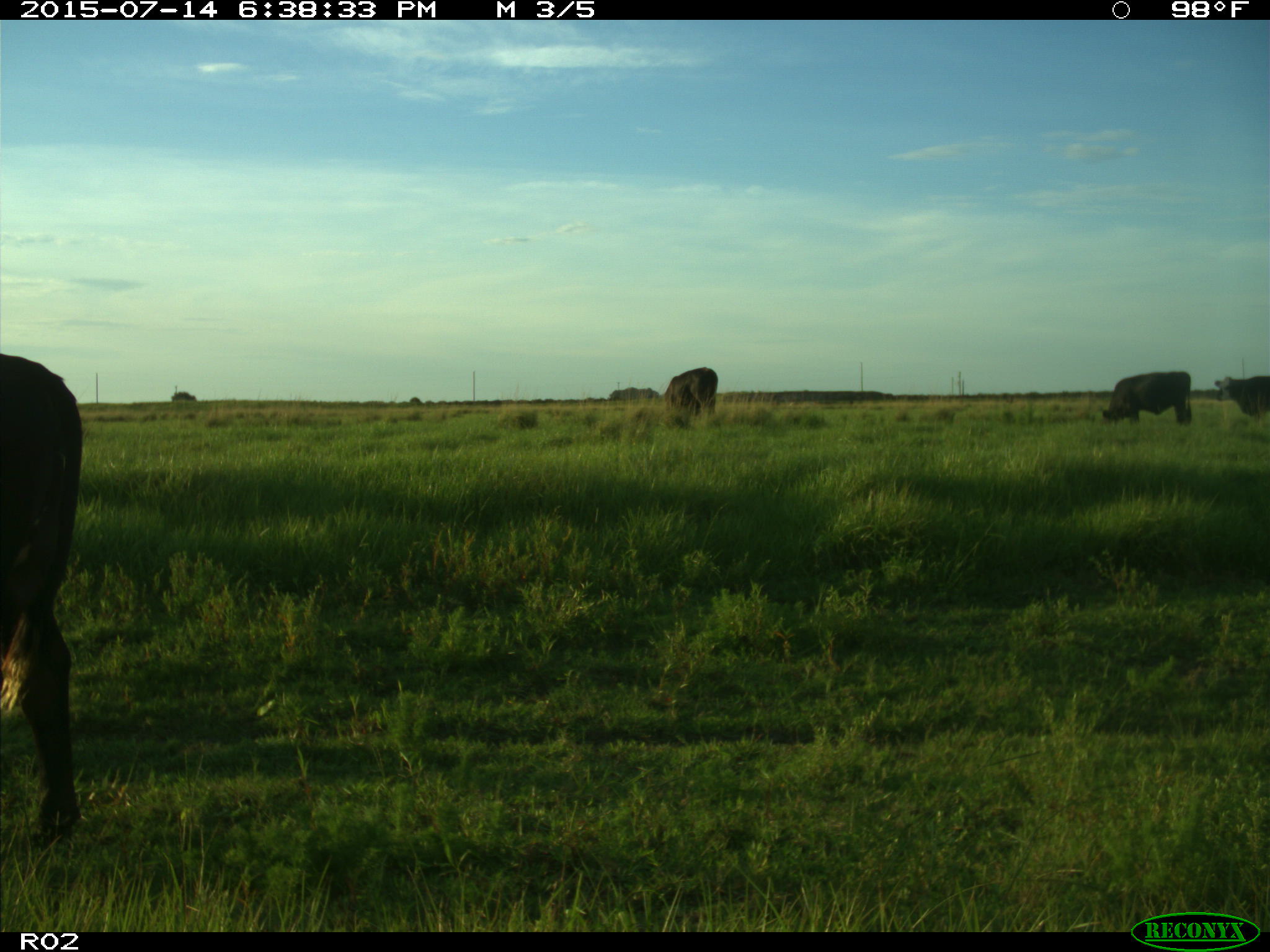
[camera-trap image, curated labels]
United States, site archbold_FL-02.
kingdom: Animalia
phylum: Chordata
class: Mammalia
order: Artiodactyla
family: Bovidae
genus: Bos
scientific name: Bos taurus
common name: domestic cow